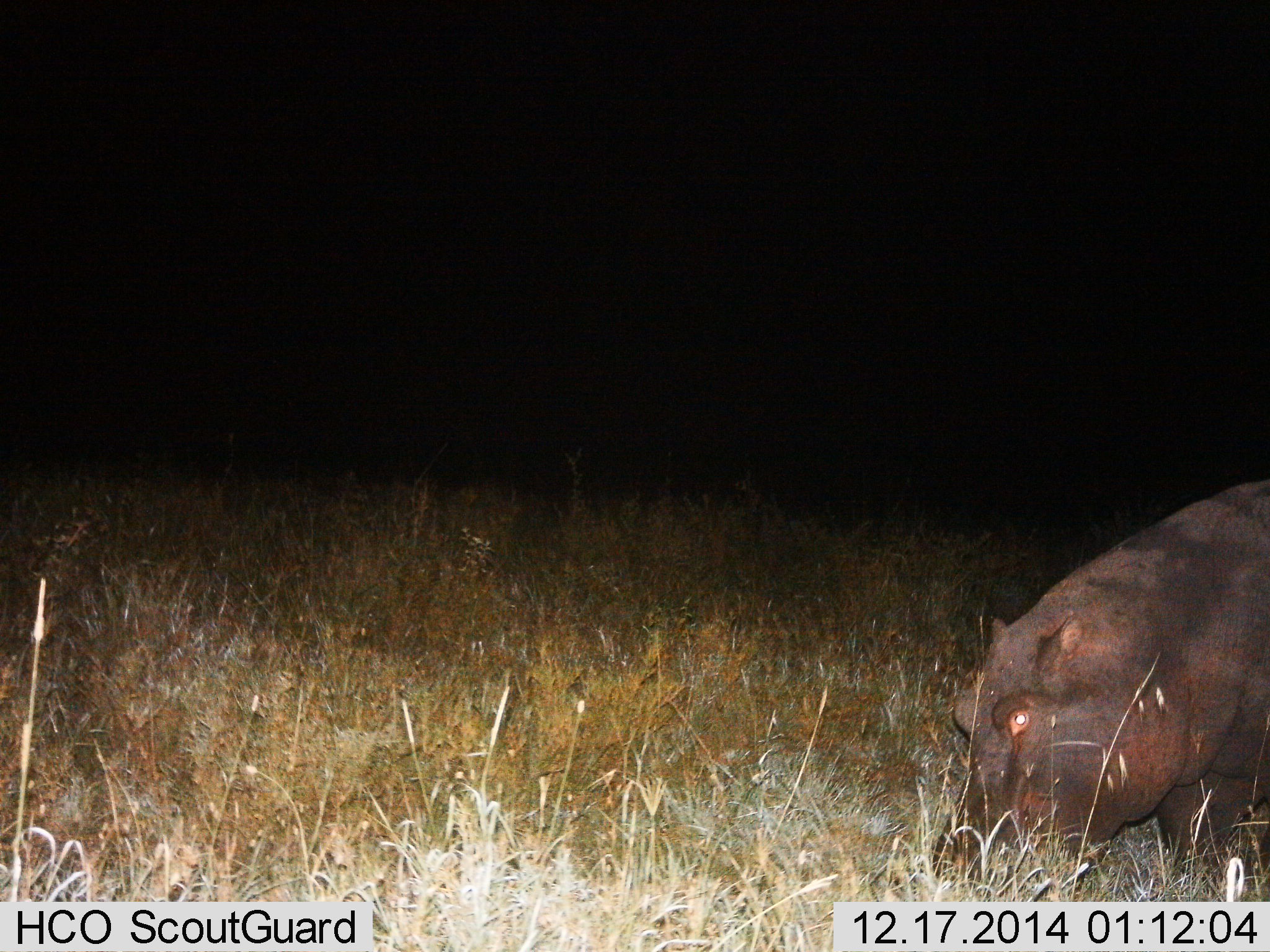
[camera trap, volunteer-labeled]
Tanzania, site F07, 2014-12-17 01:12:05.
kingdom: Animalia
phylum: Chordata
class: Mammalia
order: Artiodactyla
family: Hippopotamidae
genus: Hippopotamus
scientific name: Hippopotamus amphibius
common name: hippopotamus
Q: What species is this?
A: Hippopotamus (Hippopotamus amphibius).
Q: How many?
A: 1.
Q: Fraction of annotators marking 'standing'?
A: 30%.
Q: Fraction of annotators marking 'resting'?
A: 0%.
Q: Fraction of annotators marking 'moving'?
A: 10%.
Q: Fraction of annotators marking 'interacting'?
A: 0%.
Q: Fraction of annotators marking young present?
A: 0%.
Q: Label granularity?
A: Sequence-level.